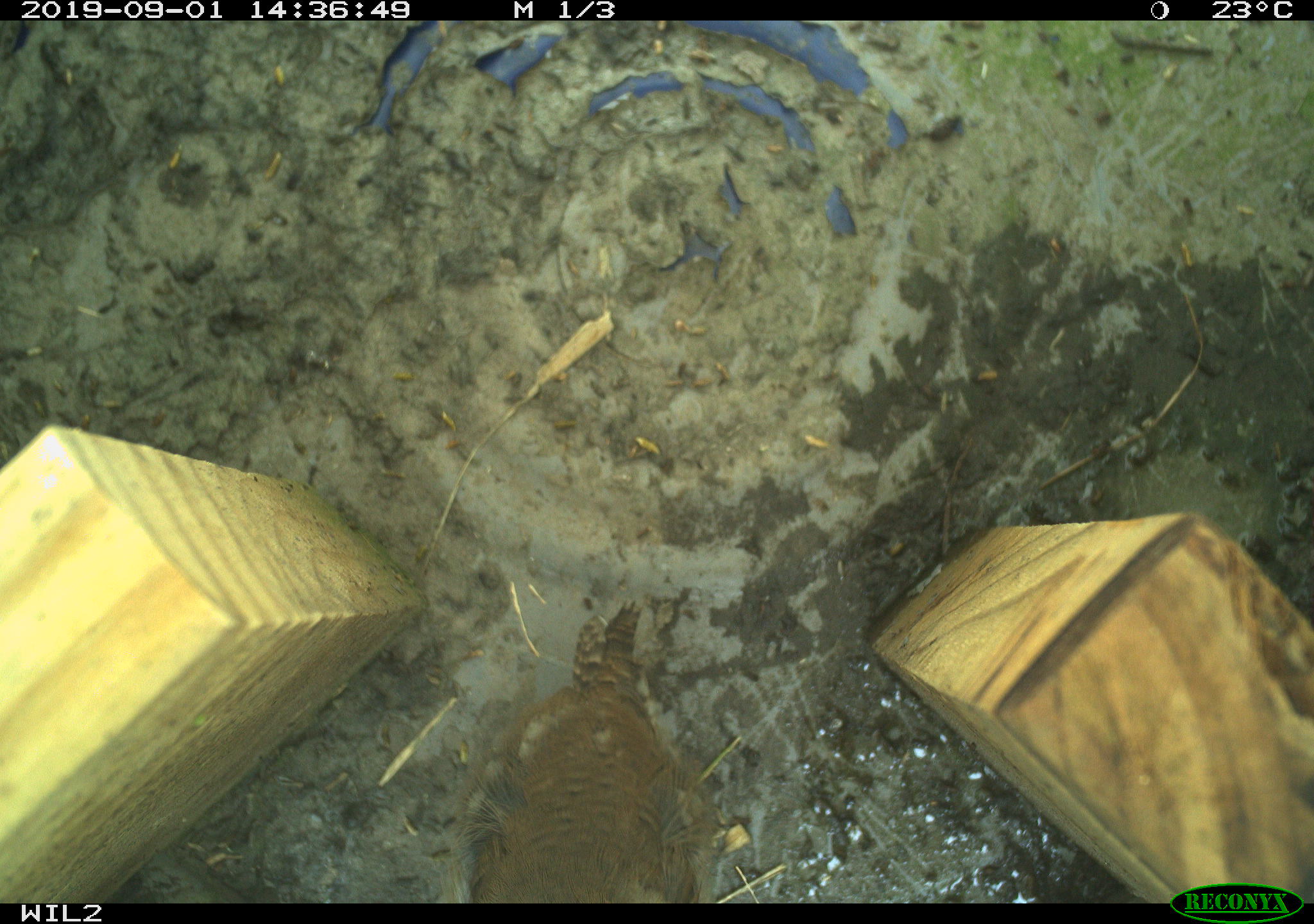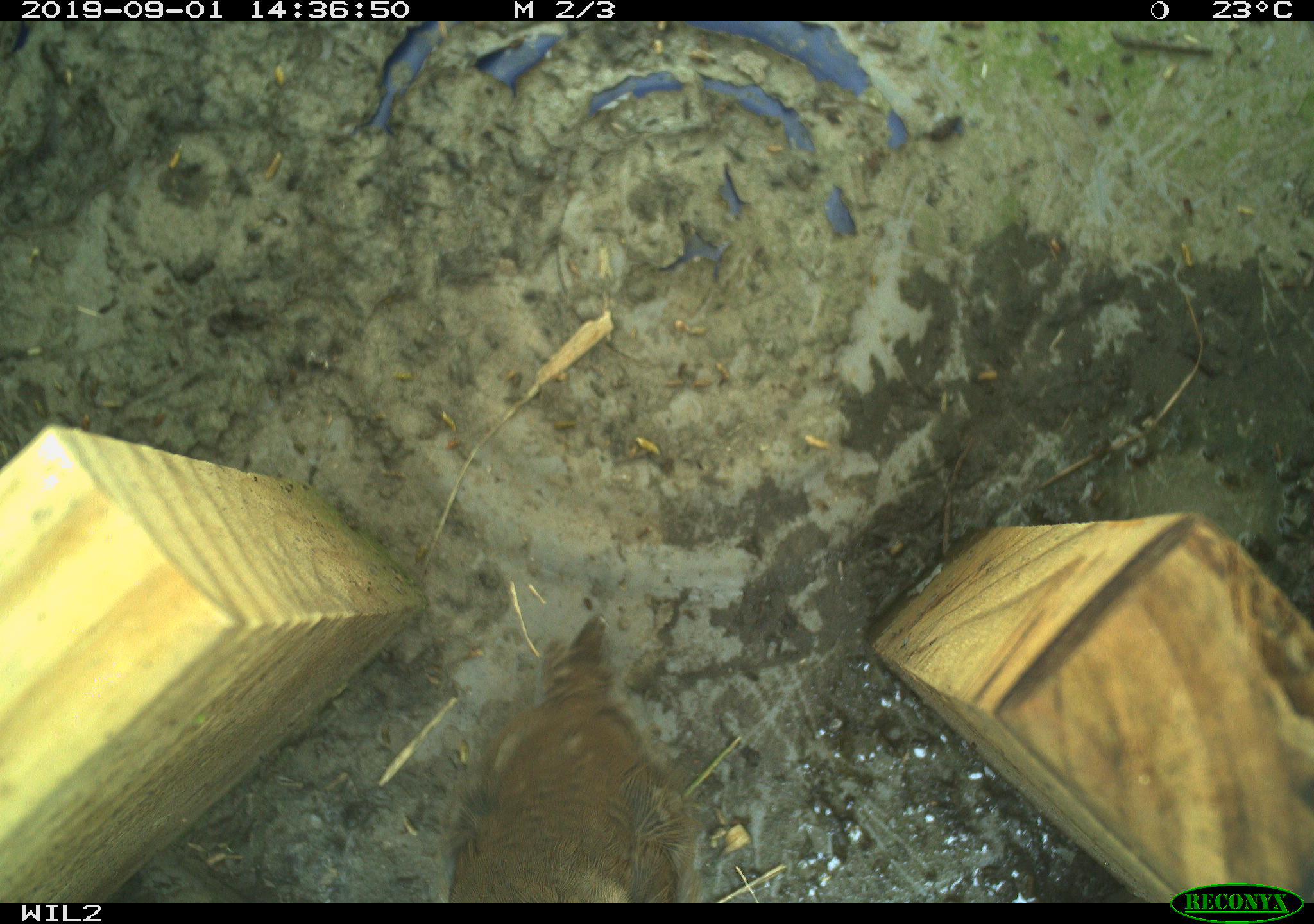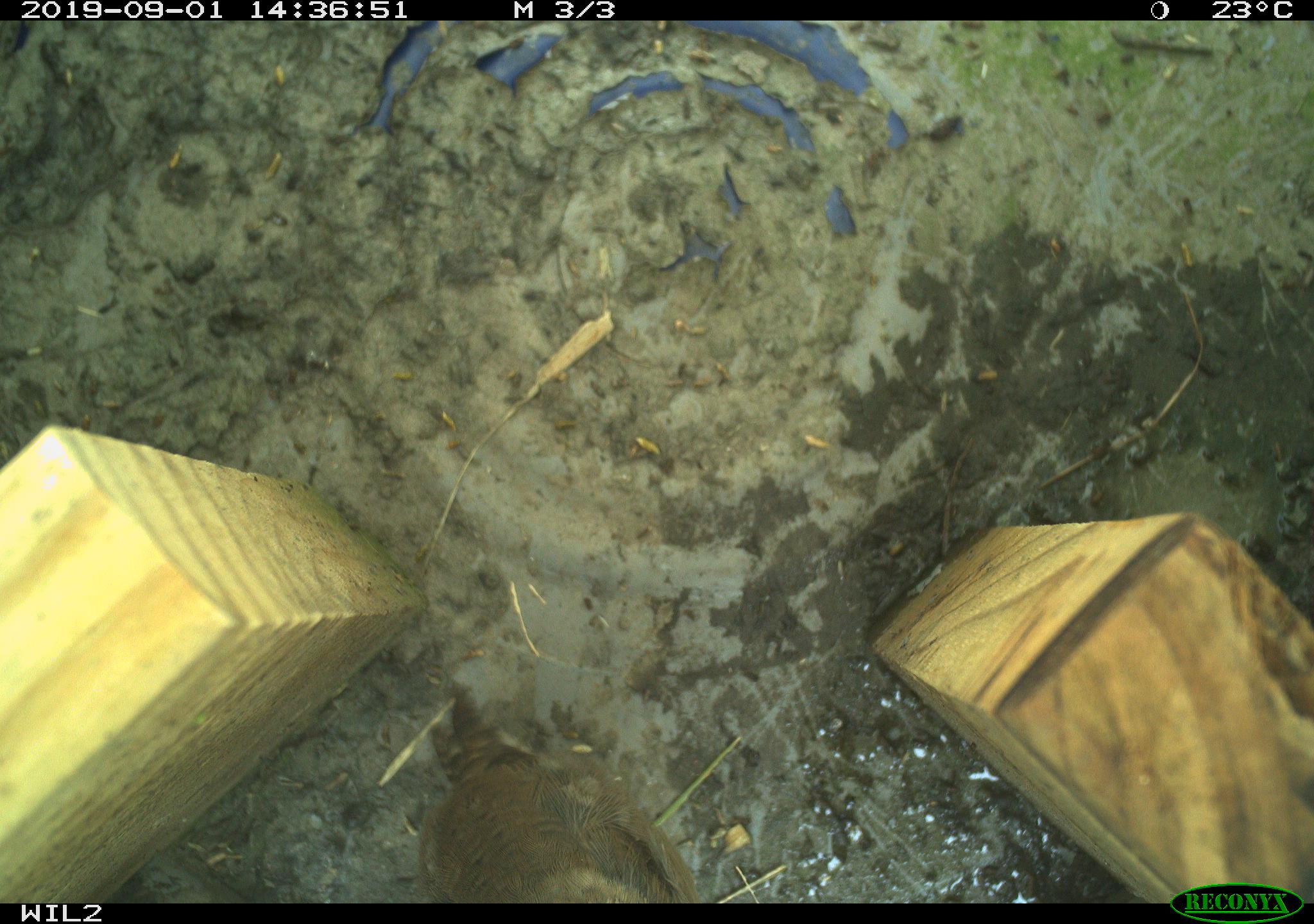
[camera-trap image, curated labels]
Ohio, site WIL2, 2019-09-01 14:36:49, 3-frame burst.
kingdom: Animalia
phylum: Chordata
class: Aves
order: Passeriformes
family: Troglodytidae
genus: Troglodytes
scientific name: Troglodytes aedon aedon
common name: northern house wren